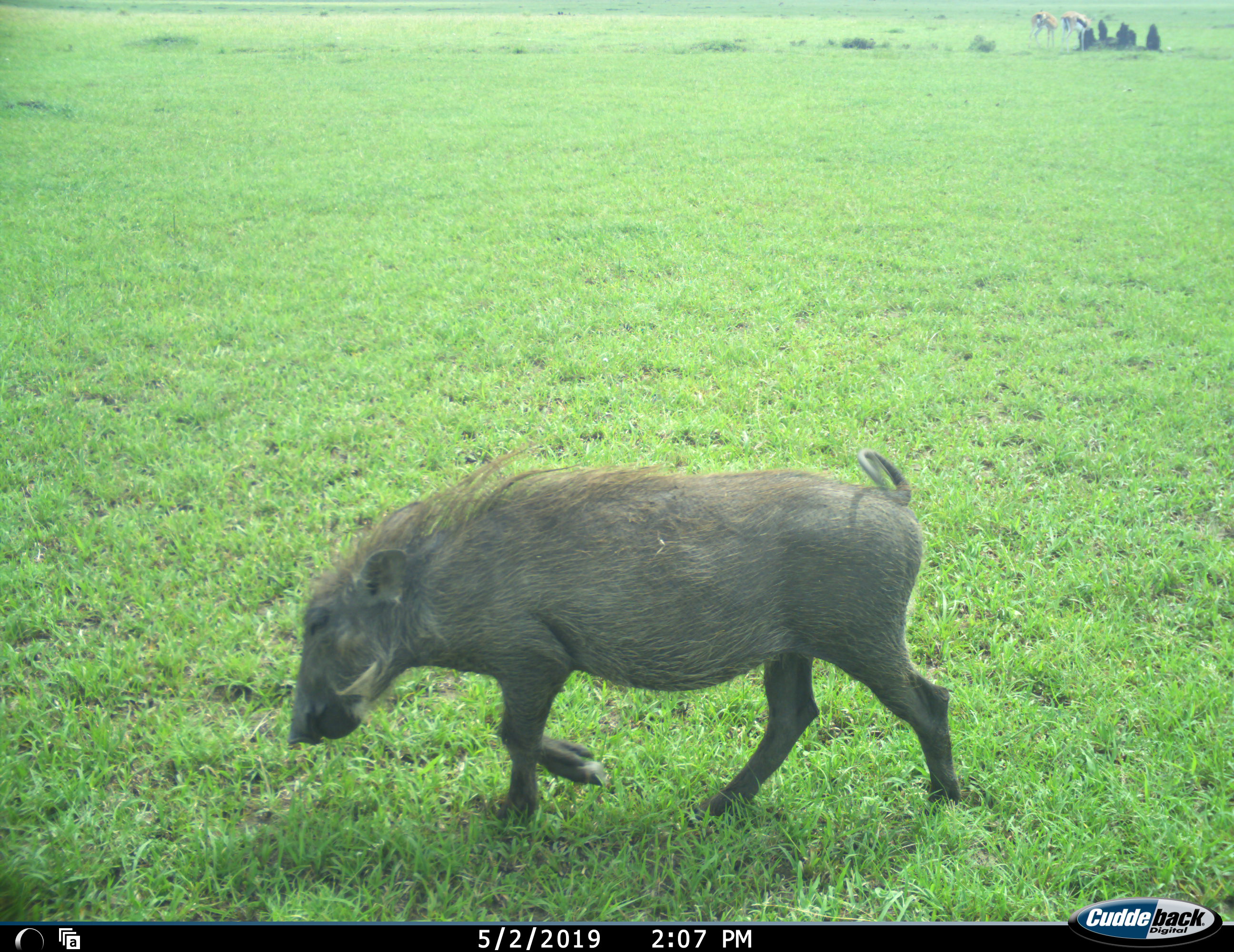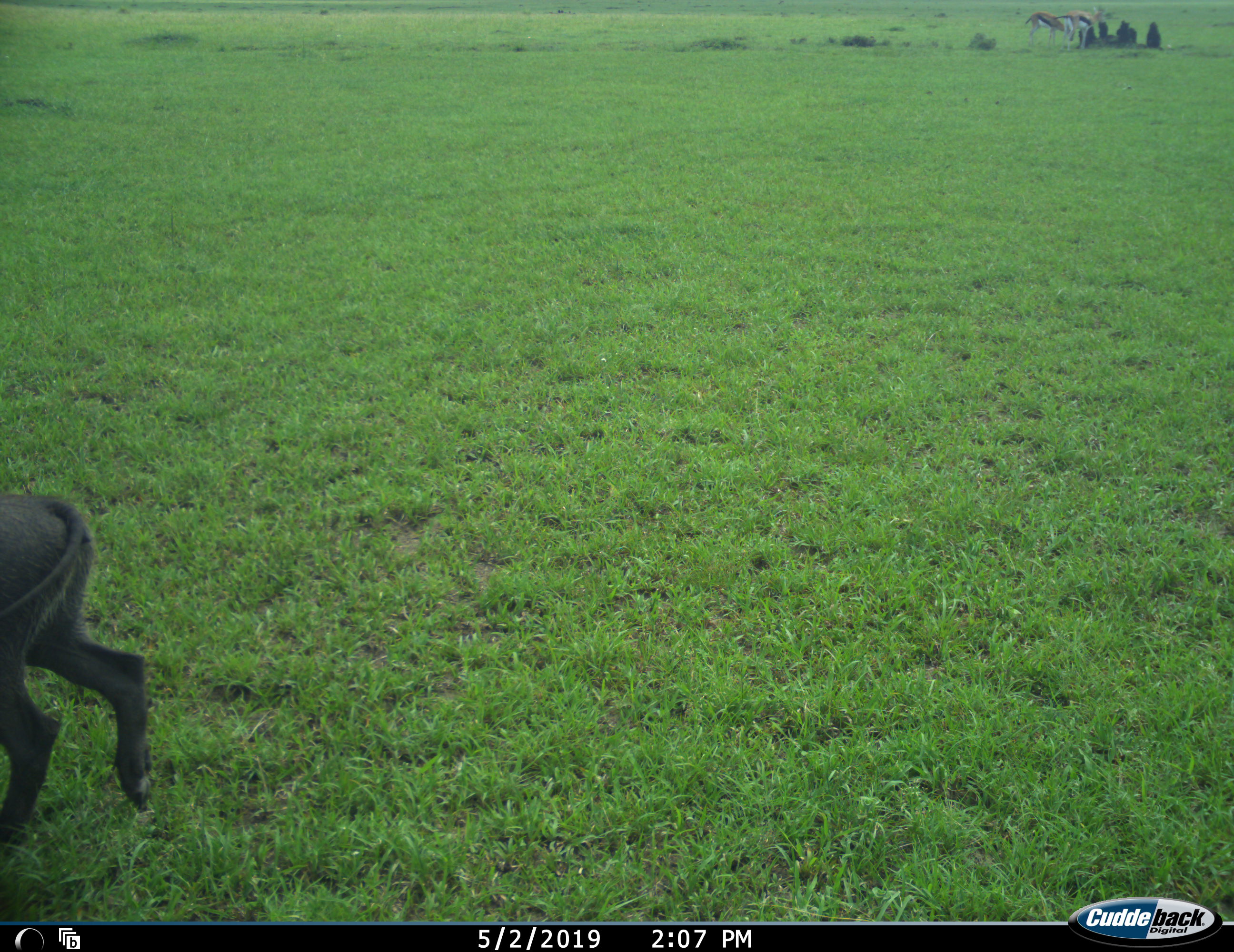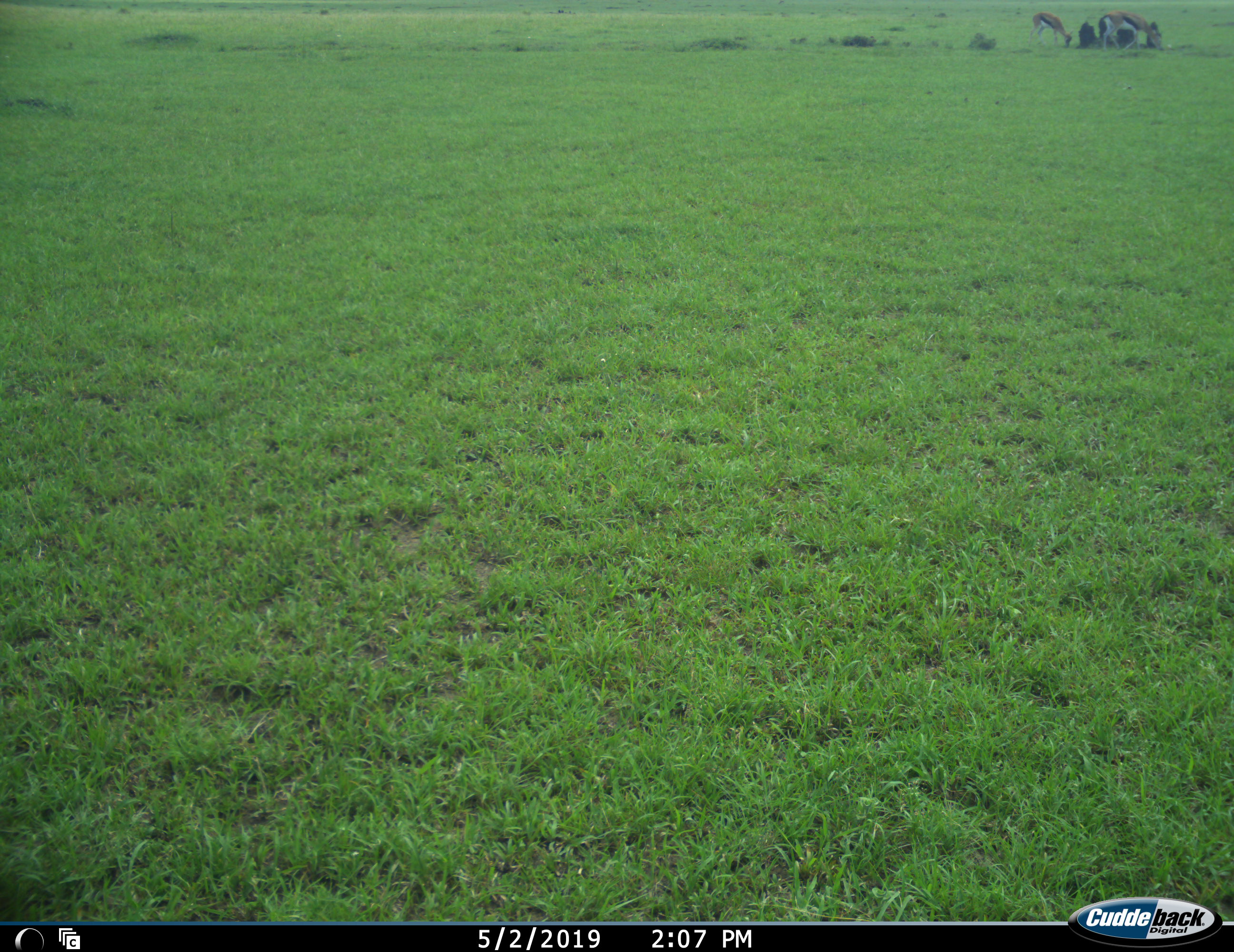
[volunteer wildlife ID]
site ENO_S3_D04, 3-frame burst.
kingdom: Animalia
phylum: Chordata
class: Mammalia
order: Artiodactyla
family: Suidae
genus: Phacochoerus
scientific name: Phacochoerus africanus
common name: warthog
Warthog (Phacochoerus africanus), count 1. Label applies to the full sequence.